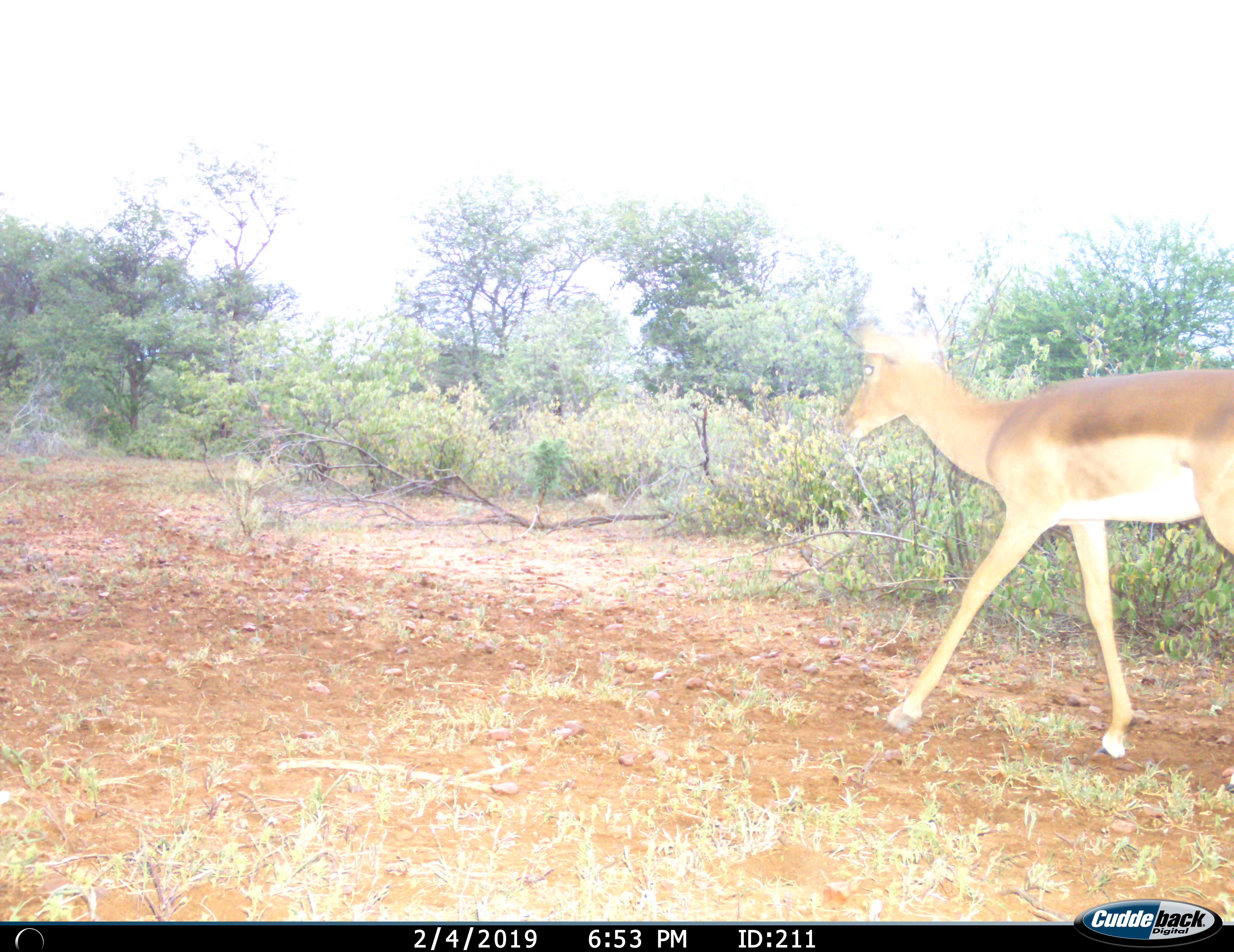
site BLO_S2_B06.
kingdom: Animalia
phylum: Chordata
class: Mammalia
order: Artiodactyla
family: Bovidae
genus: Aepyceros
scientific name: Aepyceros melampus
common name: impala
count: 1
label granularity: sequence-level